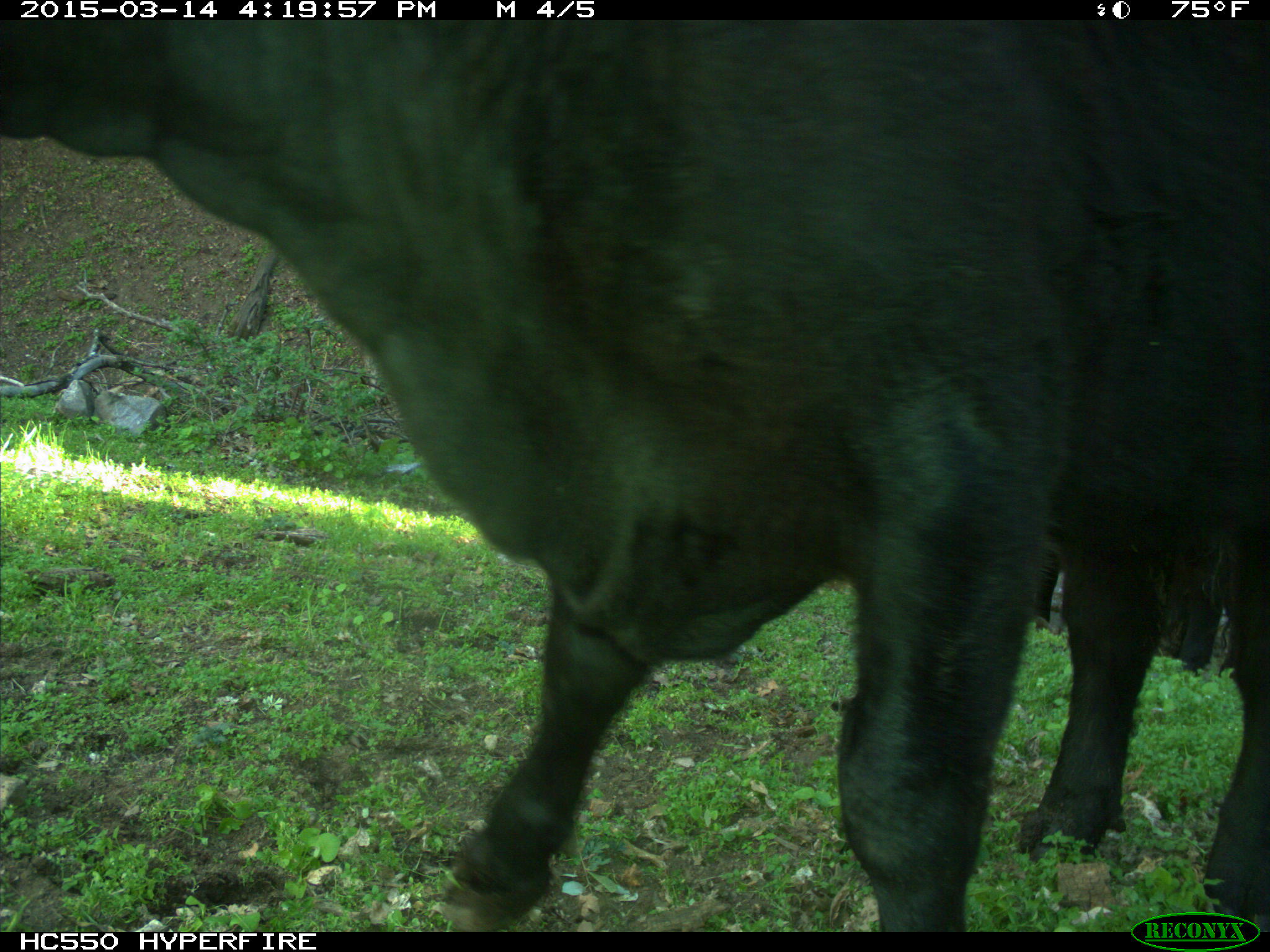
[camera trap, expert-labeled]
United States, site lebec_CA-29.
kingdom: Animalia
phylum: Chordata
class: Mammalia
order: Artiodactyla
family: Bovidae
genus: Bos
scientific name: Bos taurus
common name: domestic cow